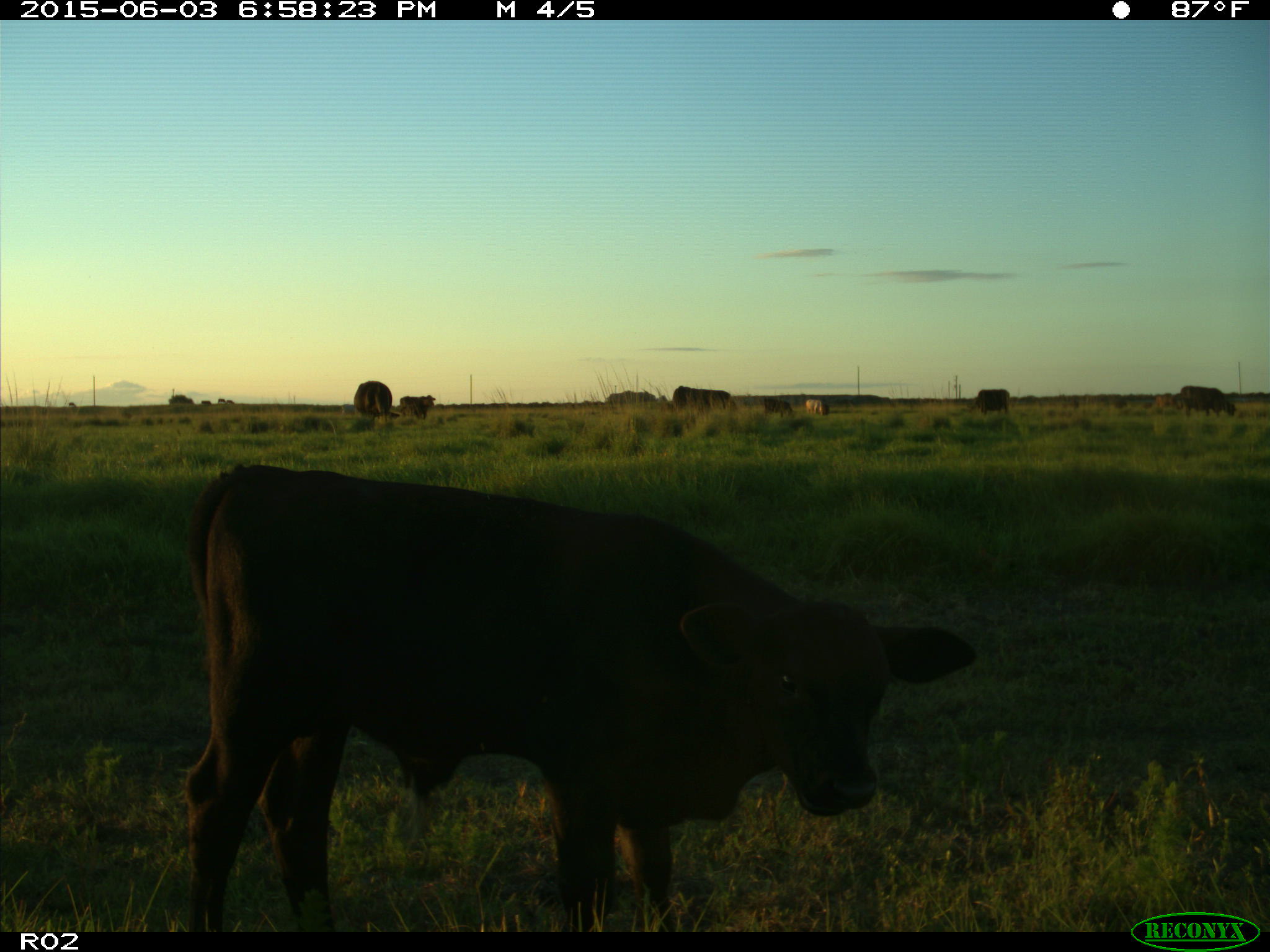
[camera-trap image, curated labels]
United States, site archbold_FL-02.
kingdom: Animalia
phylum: Chordata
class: Mammalia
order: Artiodactyla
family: Bovidae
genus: Bos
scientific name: Bos taurus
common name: domestic cow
Bos taurus (domestic cow).